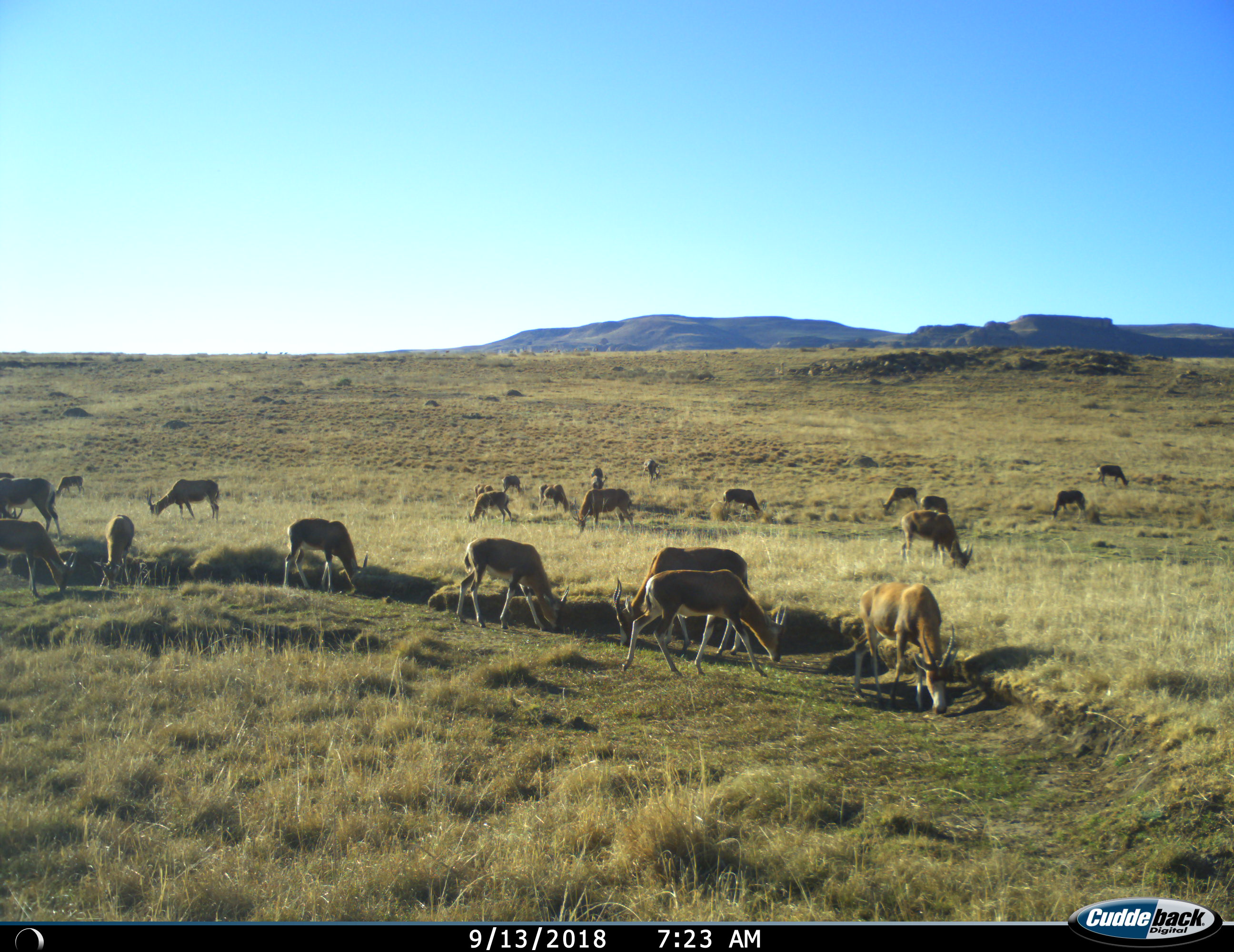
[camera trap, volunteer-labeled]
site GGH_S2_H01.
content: unidentified animal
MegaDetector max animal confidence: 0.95